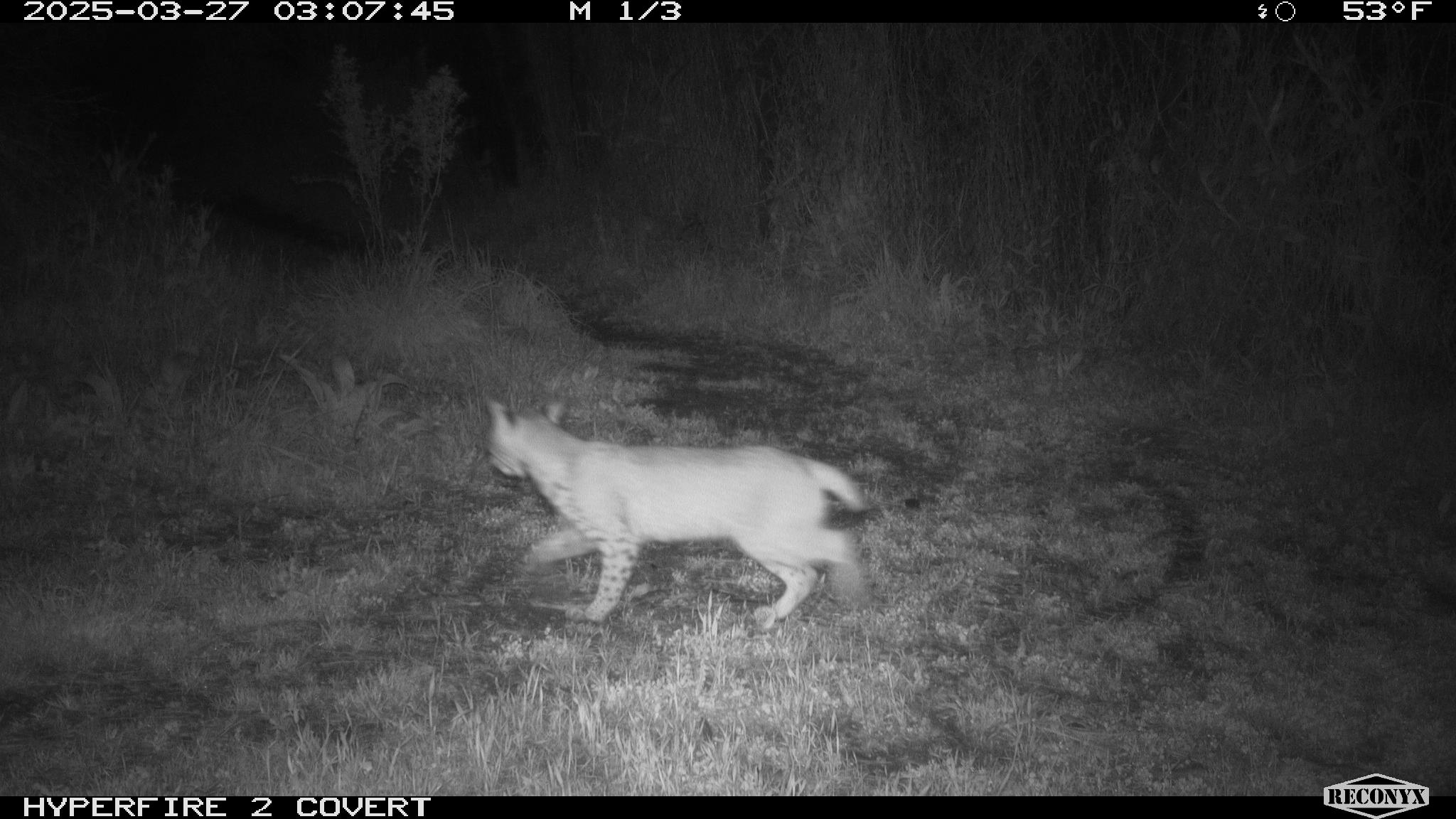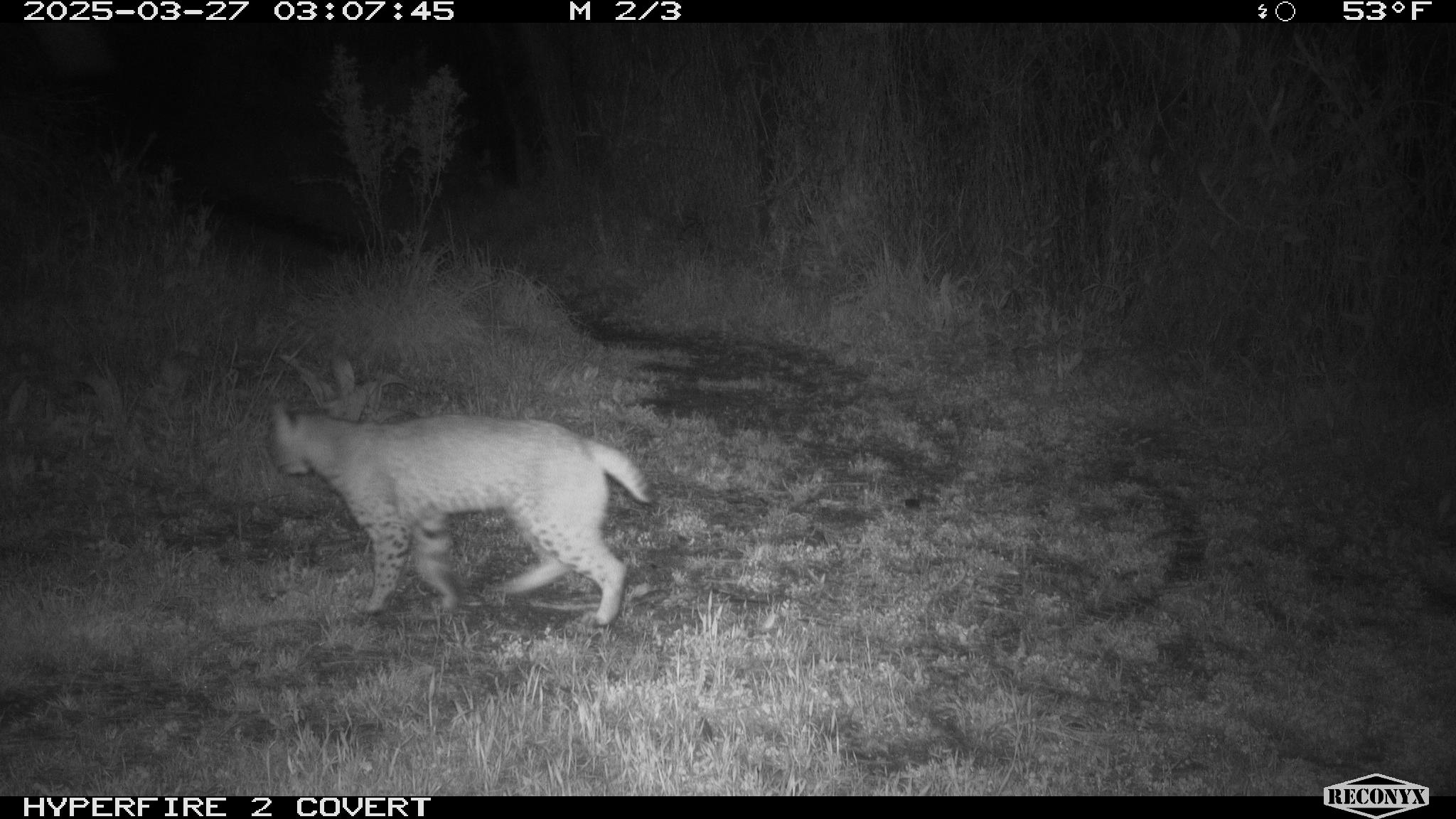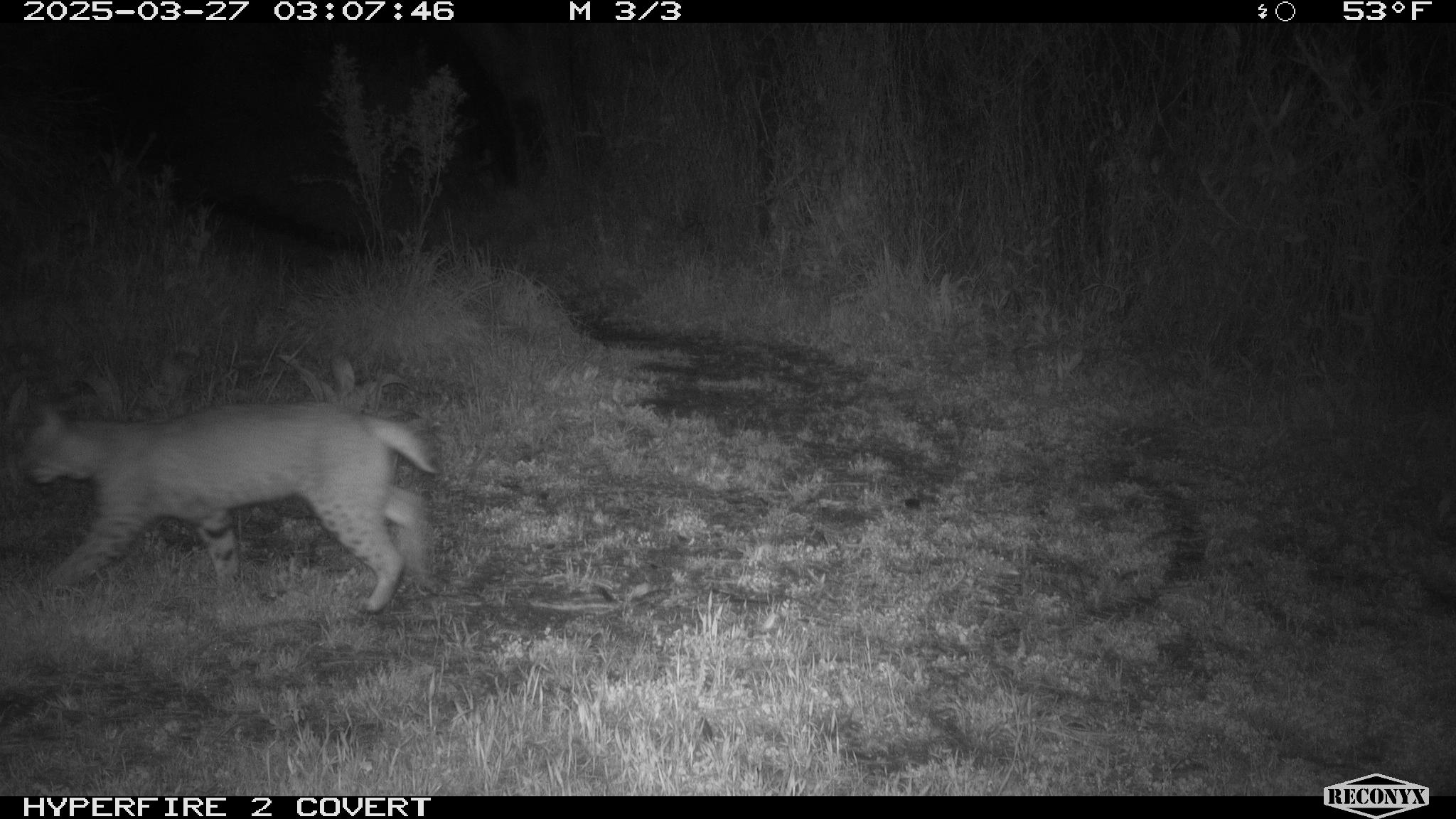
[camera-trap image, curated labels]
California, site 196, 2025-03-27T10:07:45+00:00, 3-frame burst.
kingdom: Animalia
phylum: Chordata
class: Mammalia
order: Carnivora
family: Felidae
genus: Lynx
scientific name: Lynx rufus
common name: bobcat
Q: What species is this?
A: Bobcat (Lynx rufus).